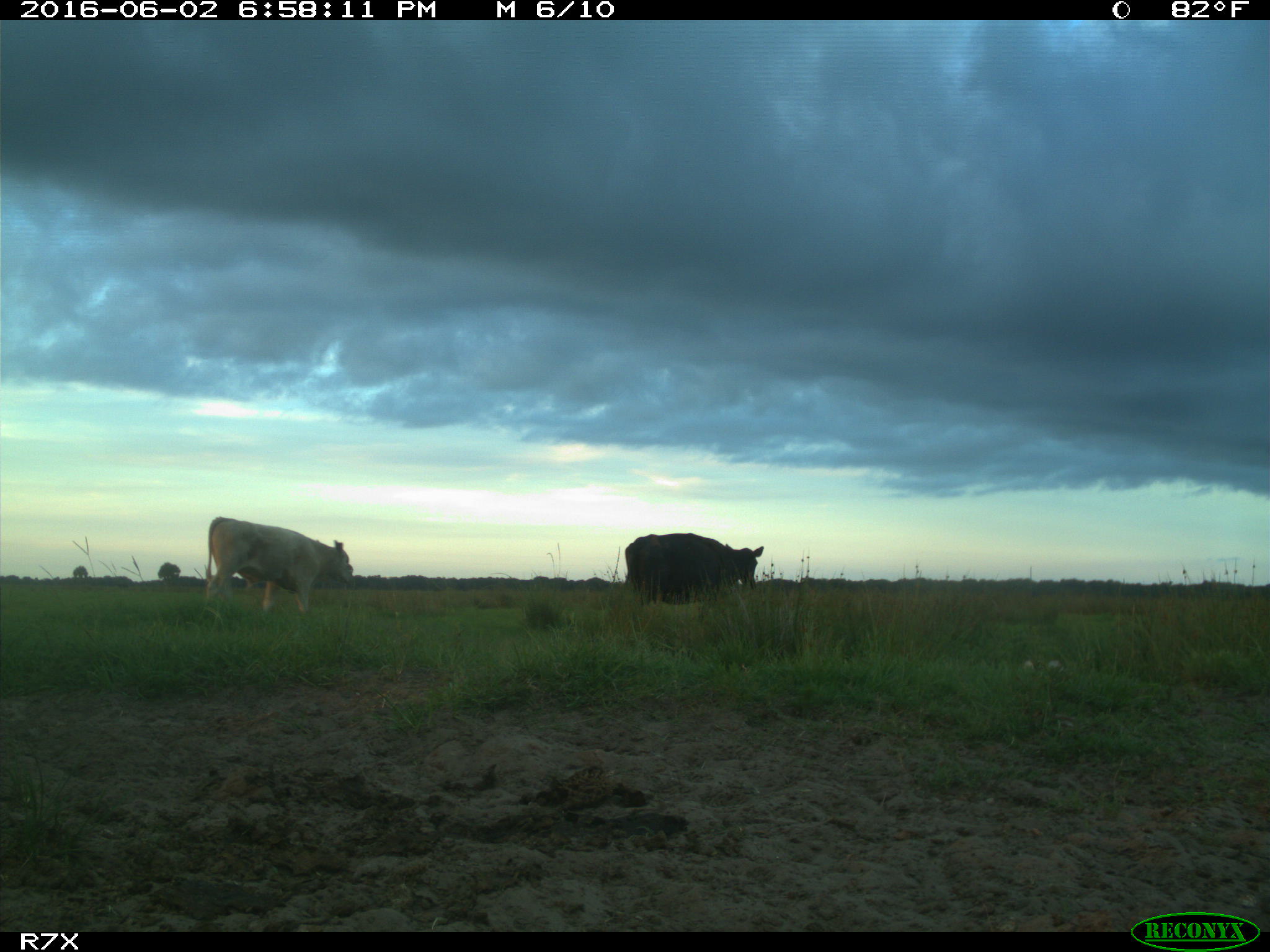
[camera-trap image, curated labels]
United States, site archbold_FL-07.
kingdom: Animalia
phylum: Chordata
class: Mammalia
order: Artiodactyla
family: Bovidae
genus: Bos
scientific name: Bos taurus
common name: domestic cow